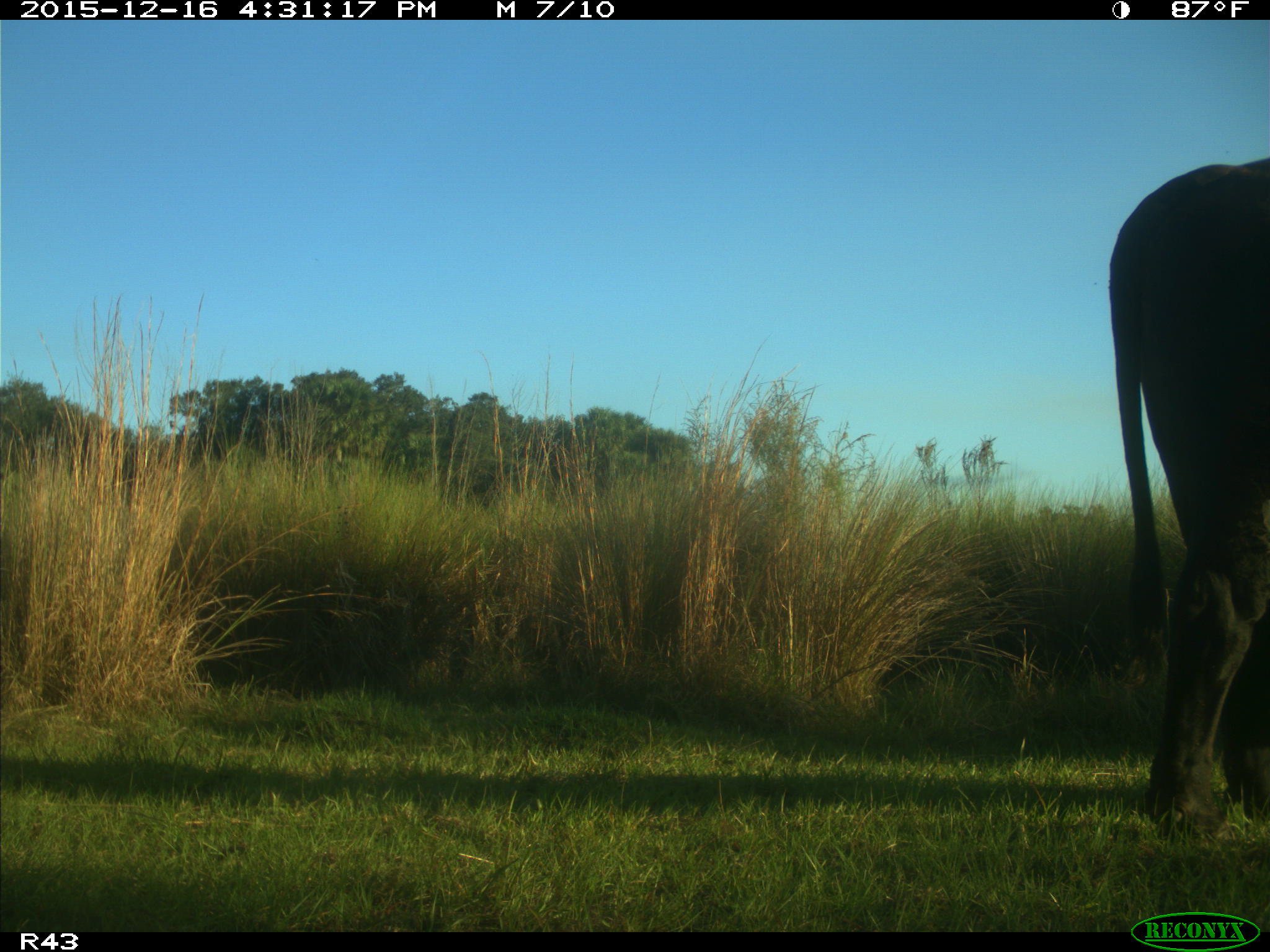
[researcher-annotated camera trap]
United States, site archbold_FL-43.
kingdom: Animalia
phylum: Chordata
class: Mammalia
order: Artiodactyla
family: Bovidae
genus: Bos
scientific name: Bos taurus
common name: domestic cow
Bos taurus (domestic cow).